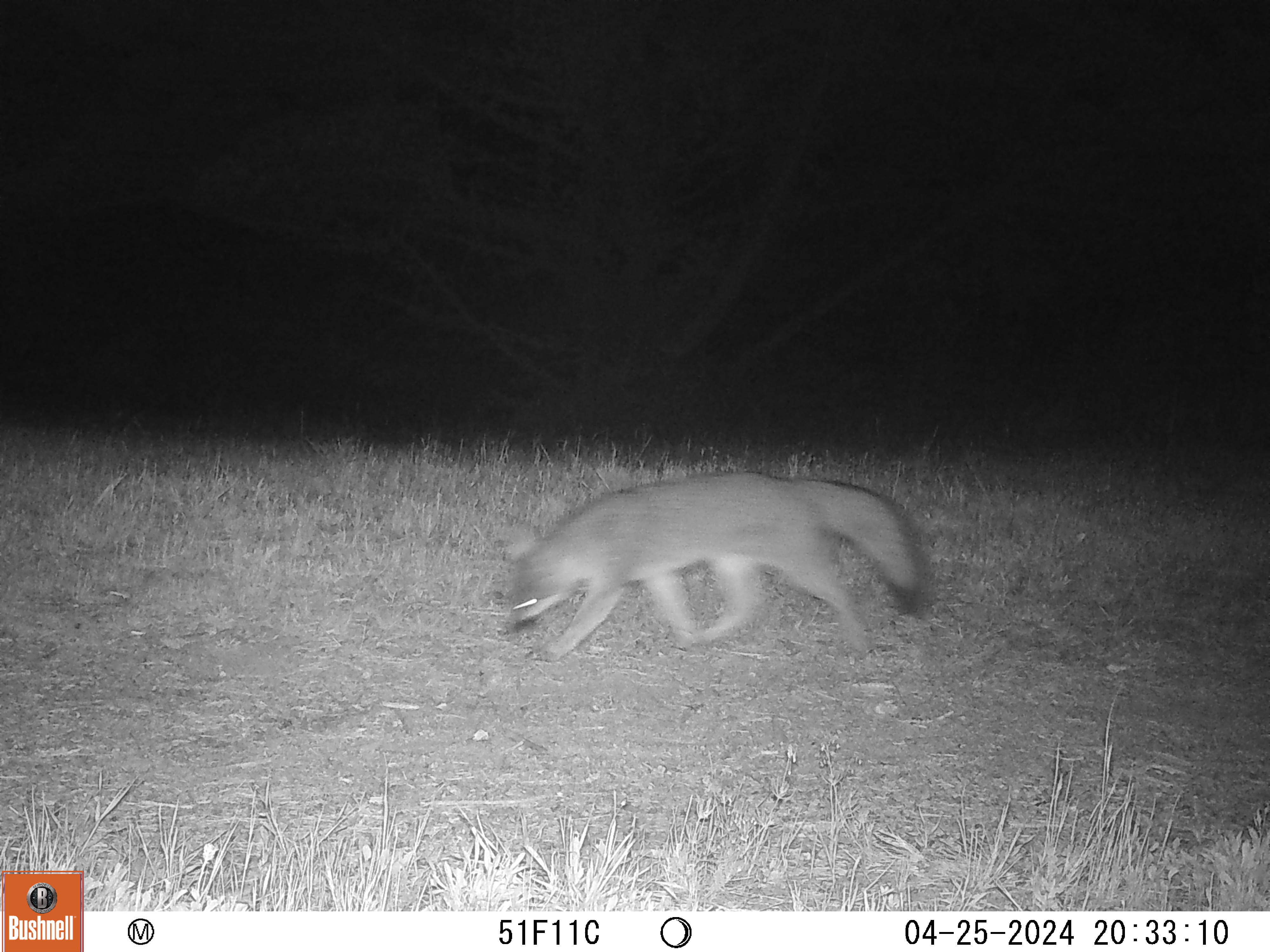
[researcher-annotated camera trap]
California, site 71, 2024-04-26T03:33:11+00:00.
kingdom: Animalia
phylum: Chordata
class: Mammalia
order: Carnivora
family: Canidae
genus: Urocyon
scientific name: Urocyon cinereoargenteus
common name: gray fox